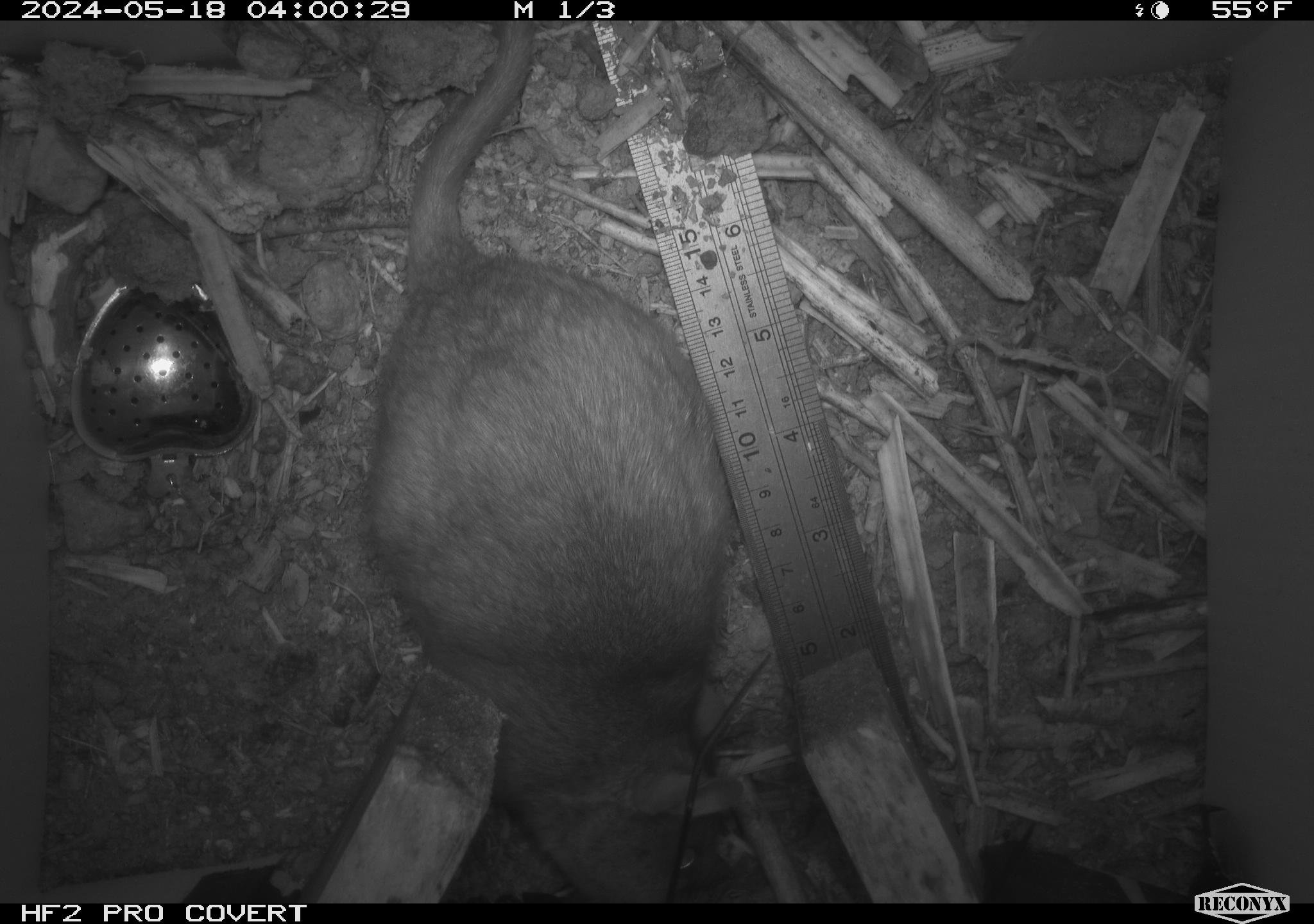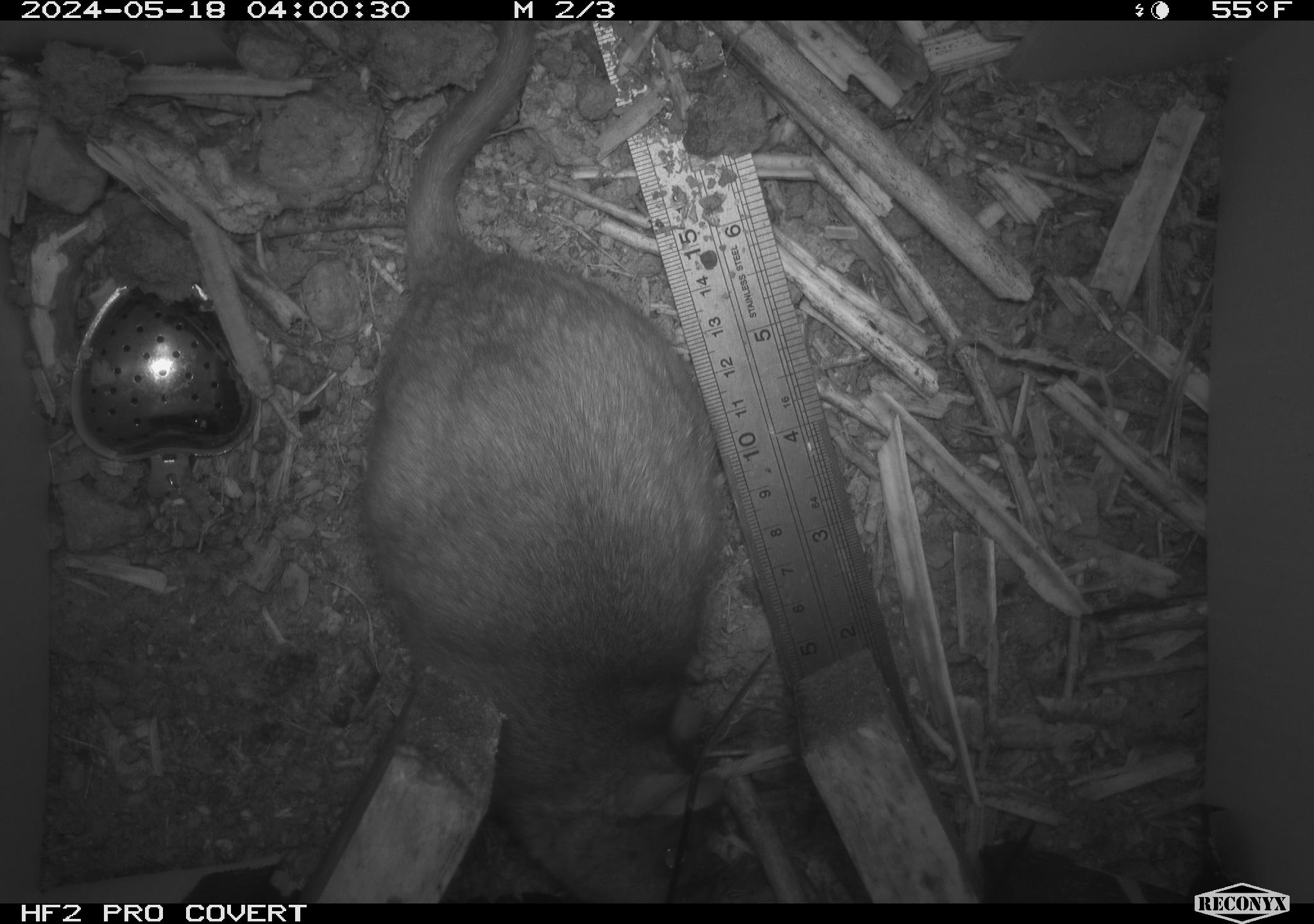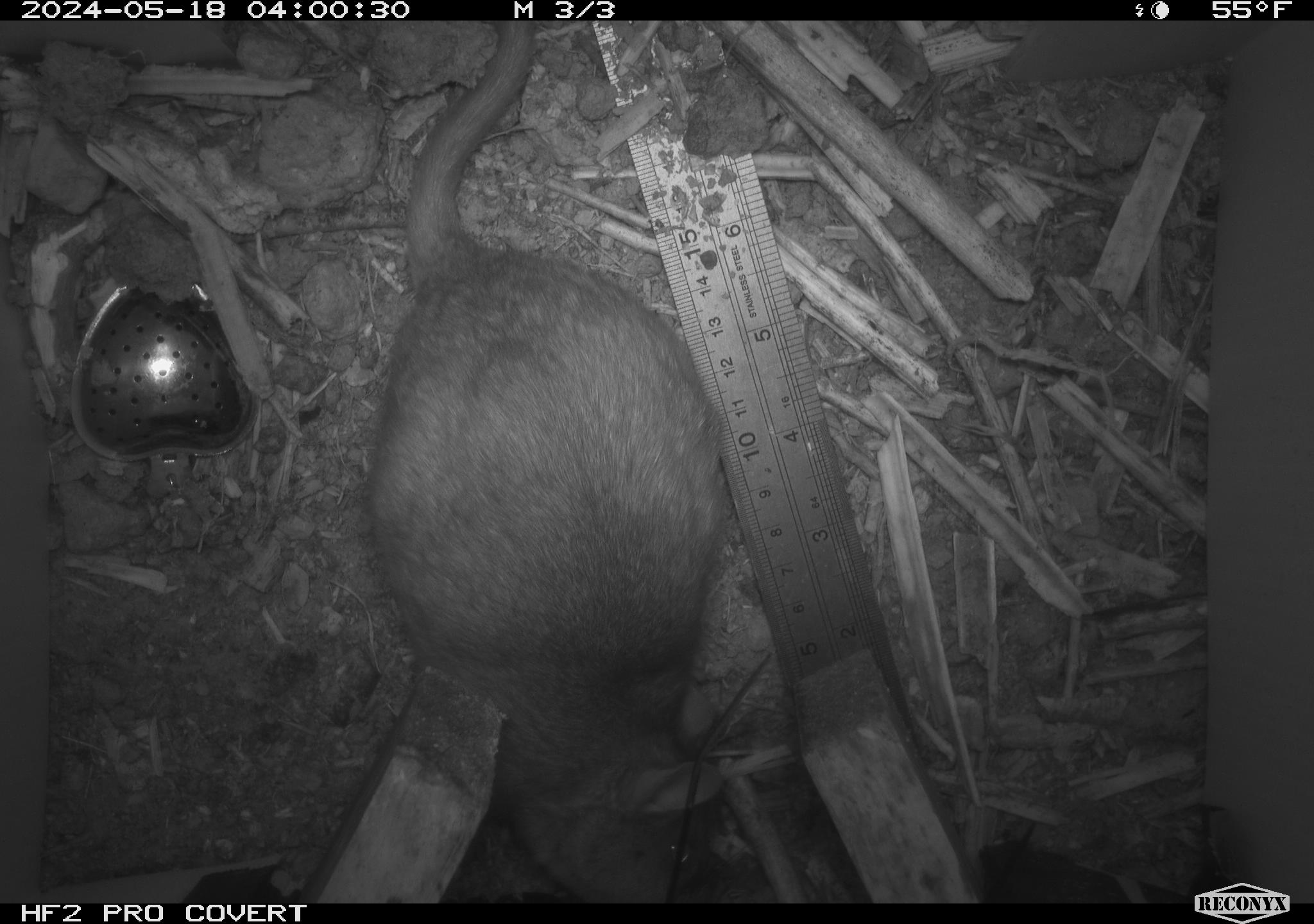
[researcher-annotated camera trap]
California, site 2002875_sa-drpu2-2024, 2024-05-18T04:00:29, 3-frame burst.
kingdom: Animalia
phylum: Chordata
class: Mammalia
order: Rodentia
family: Cricetidae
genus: Neotoma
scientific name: Neotoma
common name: pack rat or woodrat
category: neotoma species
Neotoma species (pack rat or woodrat) (Neotoma).